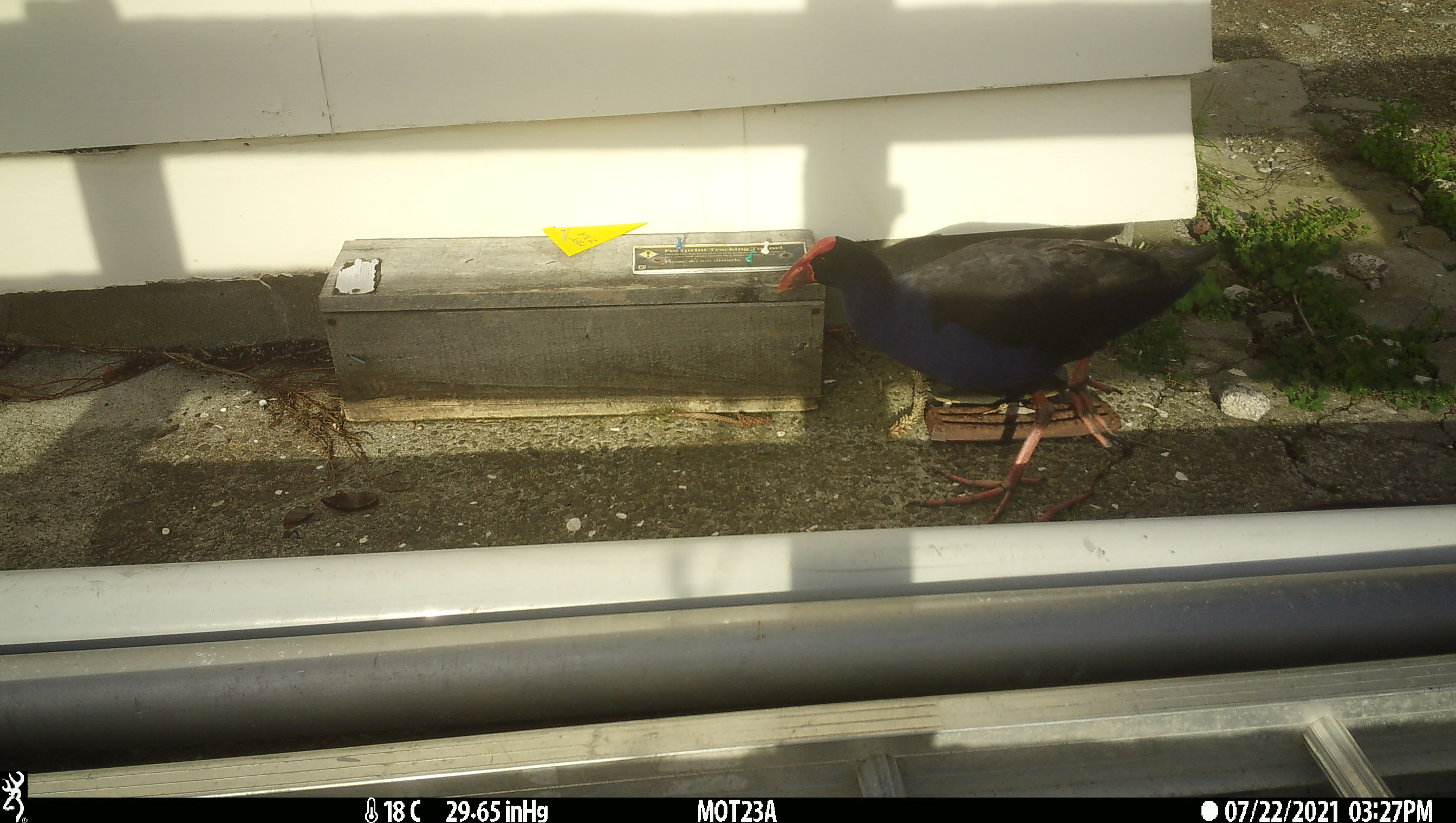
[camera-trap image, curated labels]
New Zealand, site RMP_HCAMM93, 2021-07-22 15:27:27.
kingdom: Animalia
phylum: Chordata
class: Aves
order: Gruiformes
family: Rallidae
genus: Porphyrio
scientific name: Porphyrio melanotus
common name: australasian swamphen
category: pukeko